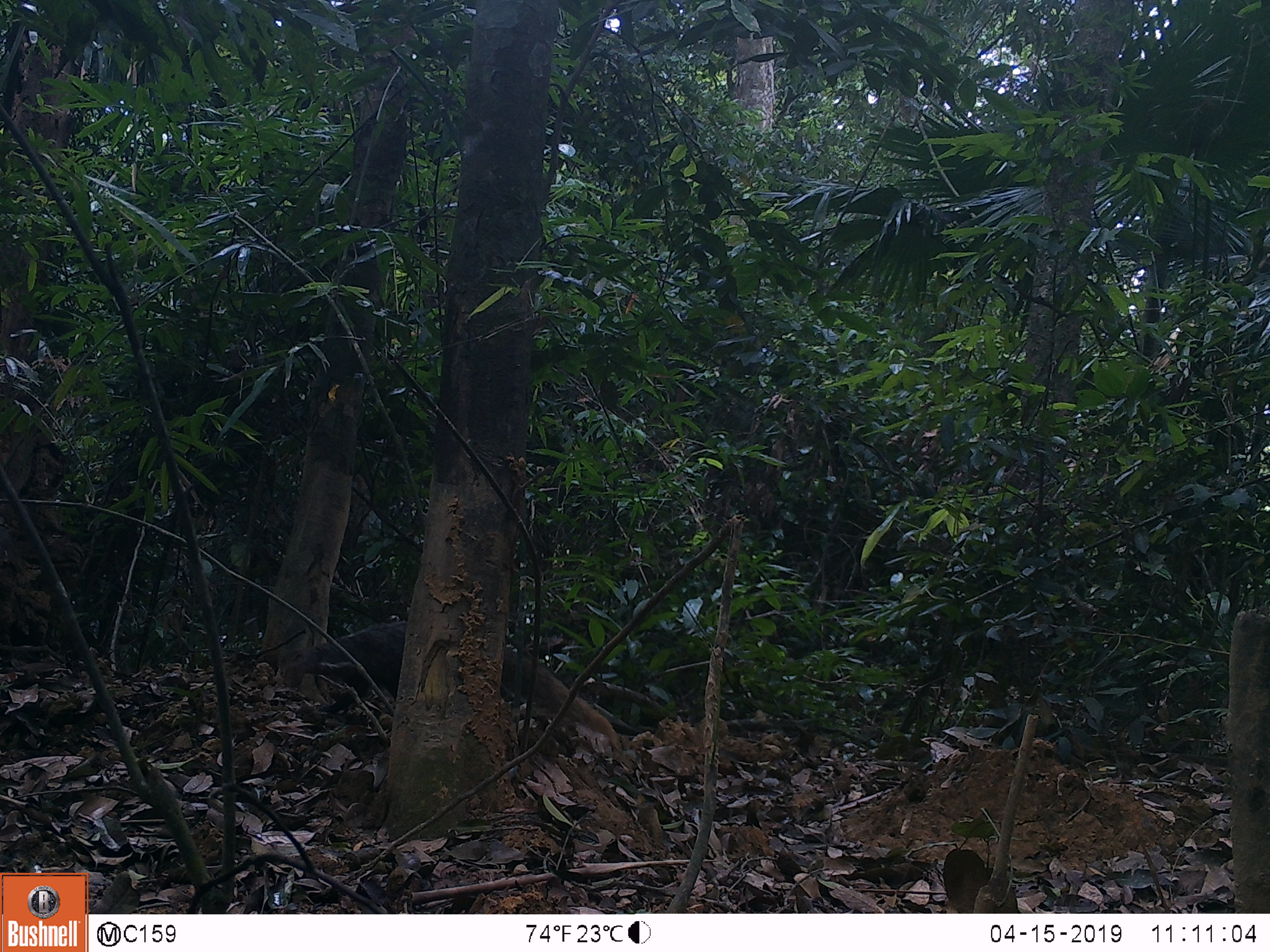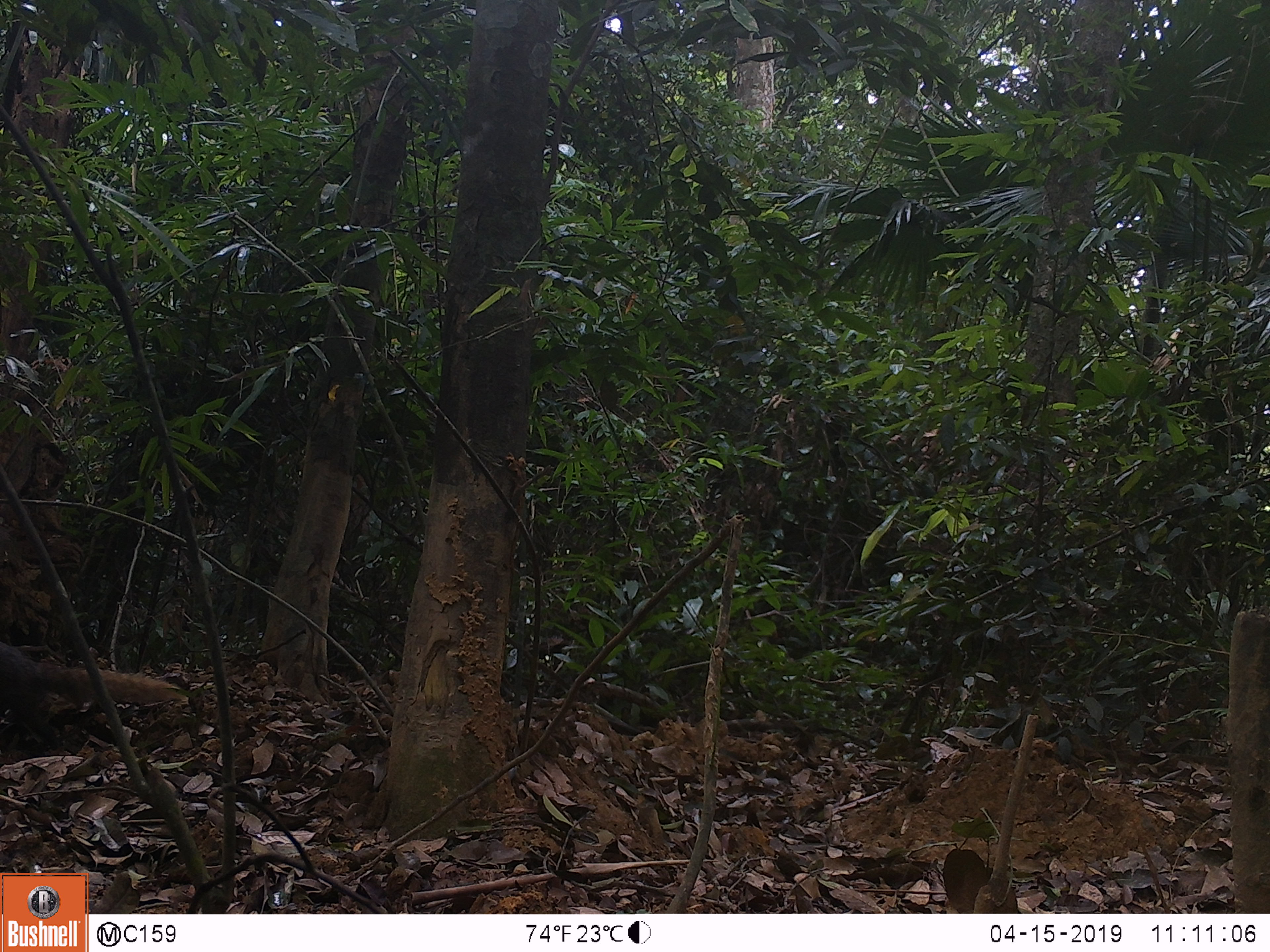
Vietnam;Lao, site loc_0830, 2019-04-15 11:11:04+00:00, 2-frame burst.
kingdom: Animalia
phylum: Chordata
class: Mammalia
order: Carnivora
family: Herpestidae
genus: Urva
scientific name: Urva urva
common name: crab-eating mongoose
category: crab eating mongoose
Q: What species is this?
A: Crab eating mongoose (crab-eating mongoose) (Urva urva).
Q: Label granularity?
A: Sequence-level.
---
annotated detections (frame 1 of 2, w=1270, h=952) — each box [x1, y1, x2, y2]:
crab eating mongoose: [278, 619, 621, 748]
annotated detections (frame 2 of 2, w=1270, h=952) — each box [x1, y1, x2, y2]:
crab eating mongoose: [0, 641, 190, 730]